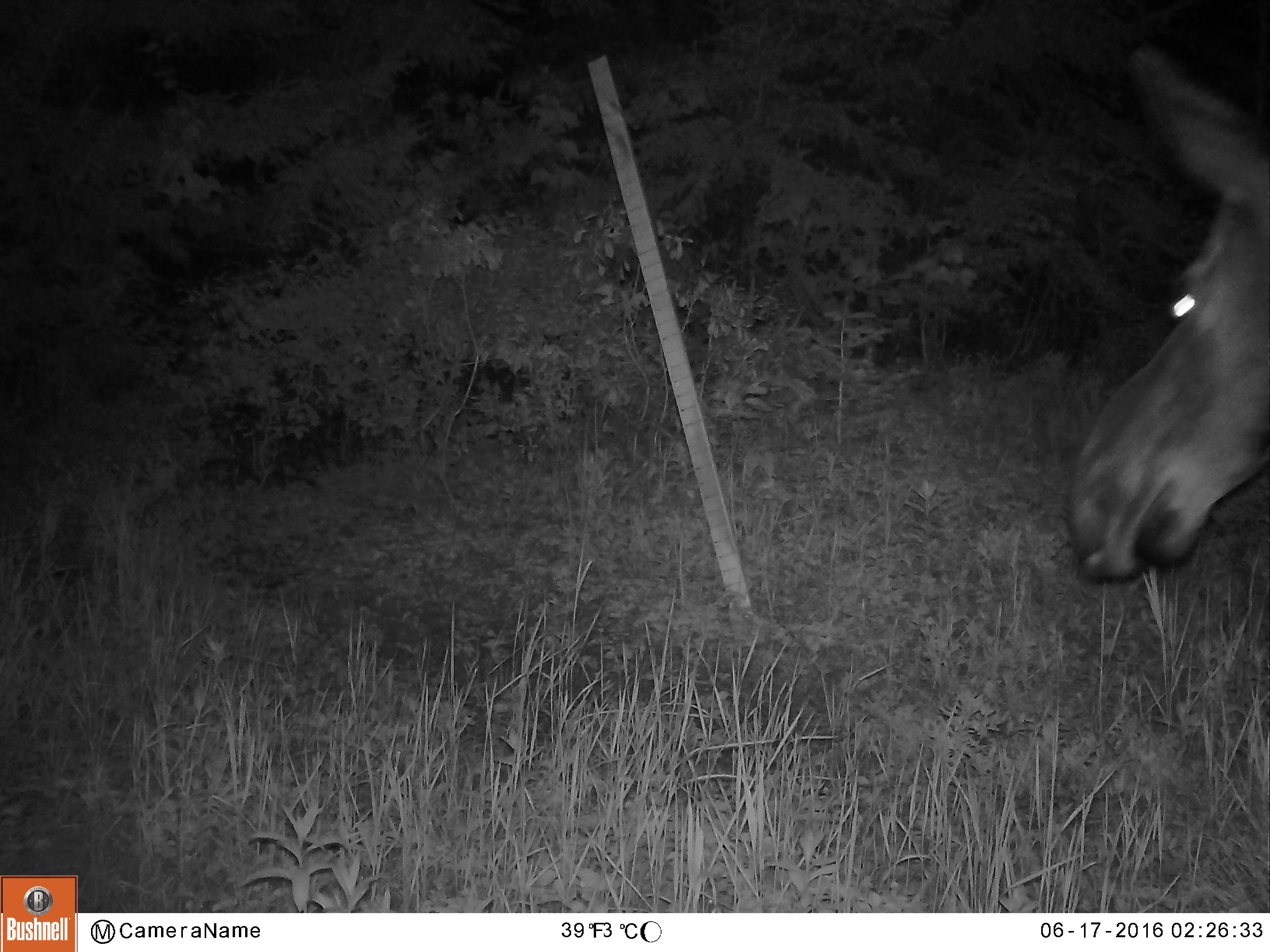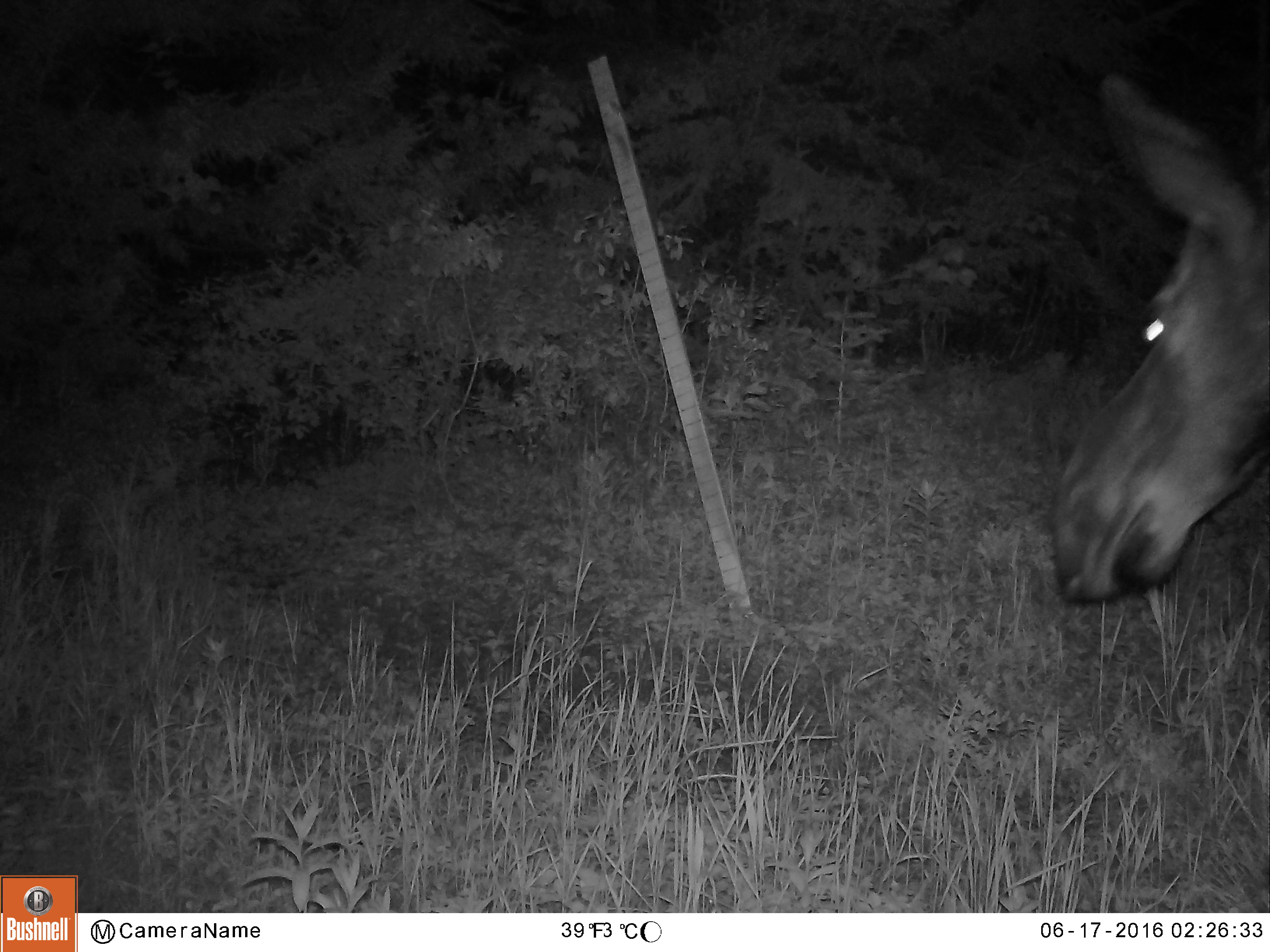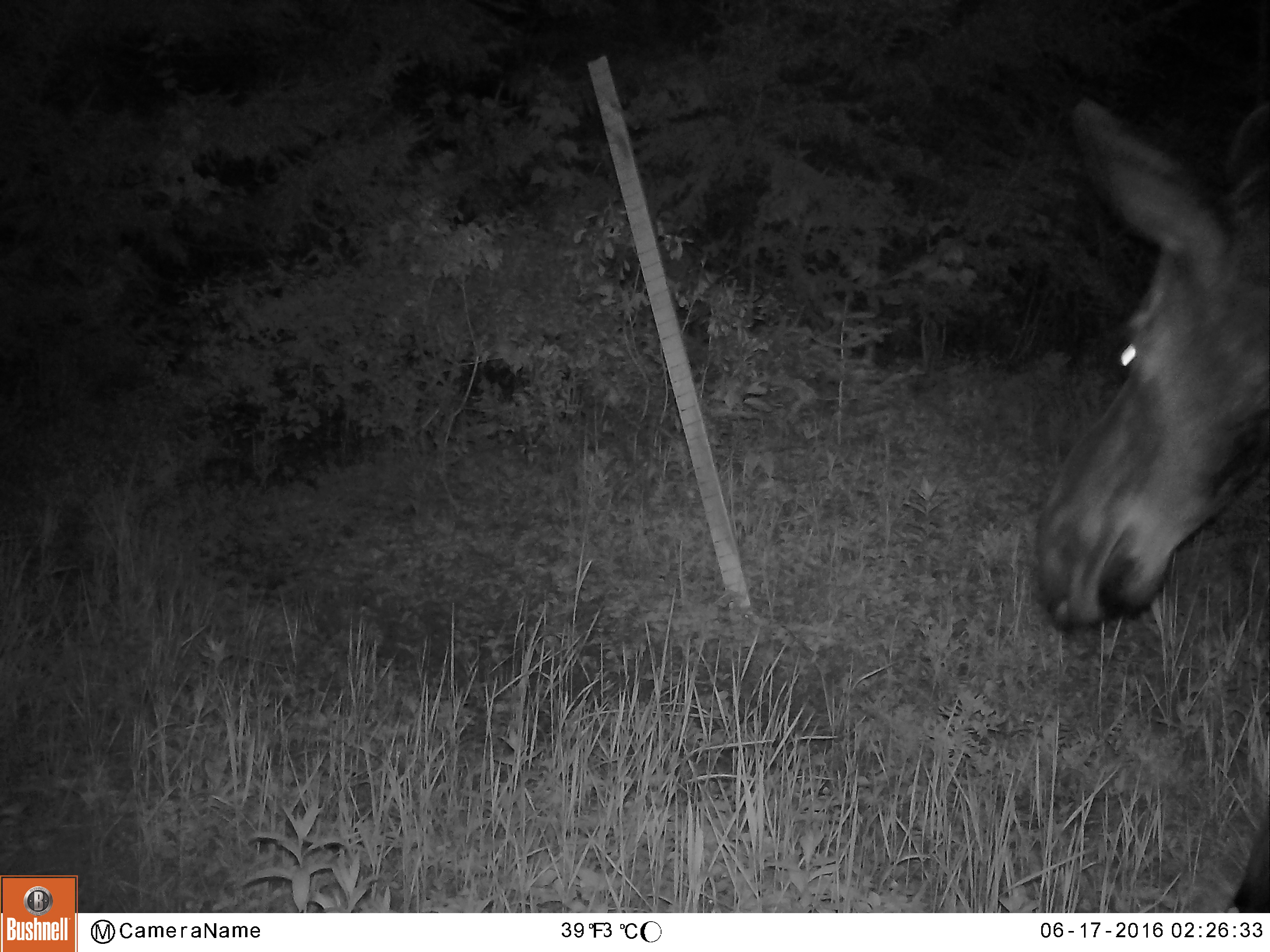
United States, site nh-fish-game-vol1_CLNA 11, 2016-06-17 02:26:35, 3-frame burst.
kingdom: Animalia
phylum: Chordata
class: Mammalia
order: Artiodactyla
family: Cervidae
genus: Alces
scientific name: Alces alces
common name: moose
Moose (Alces alces).